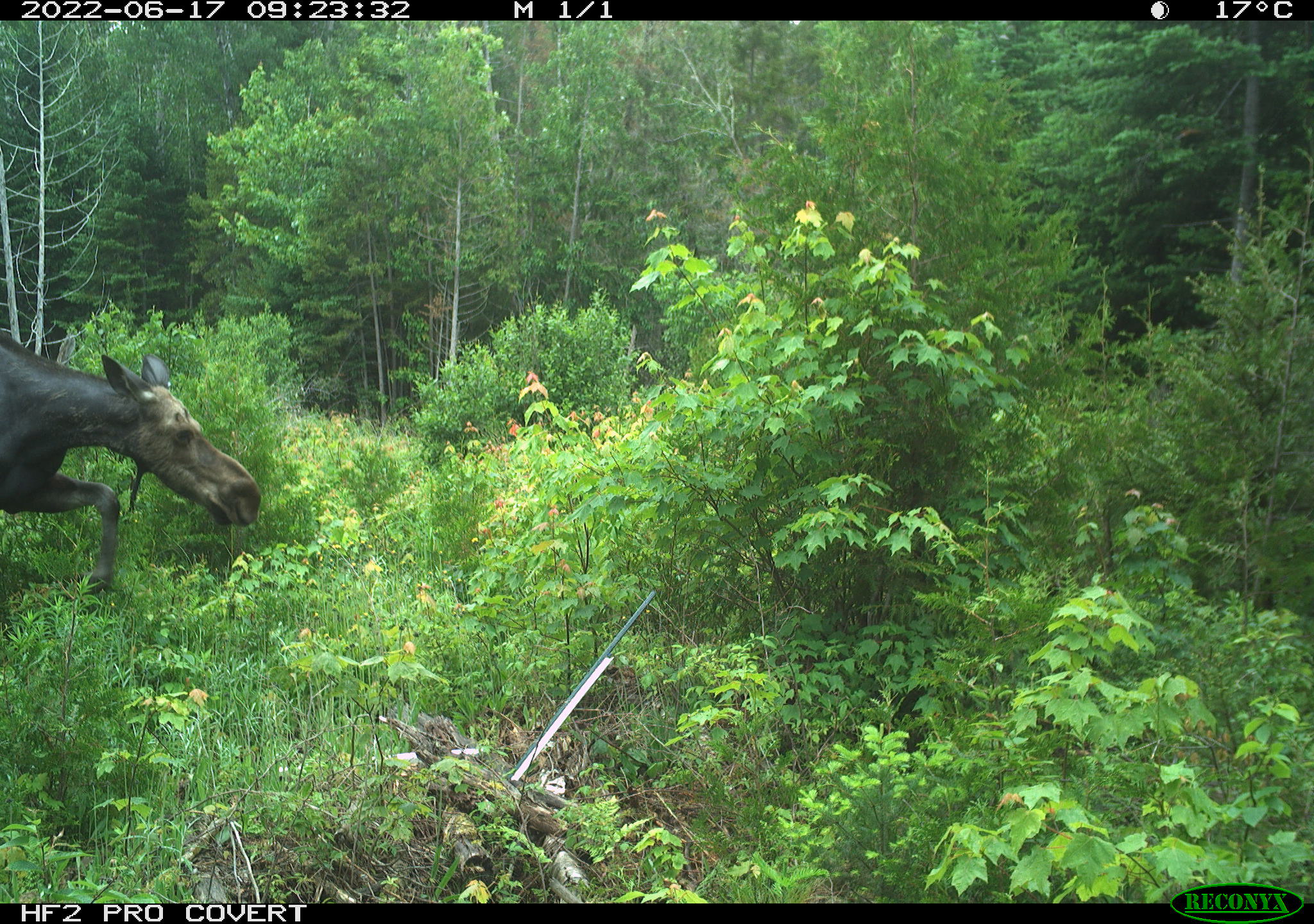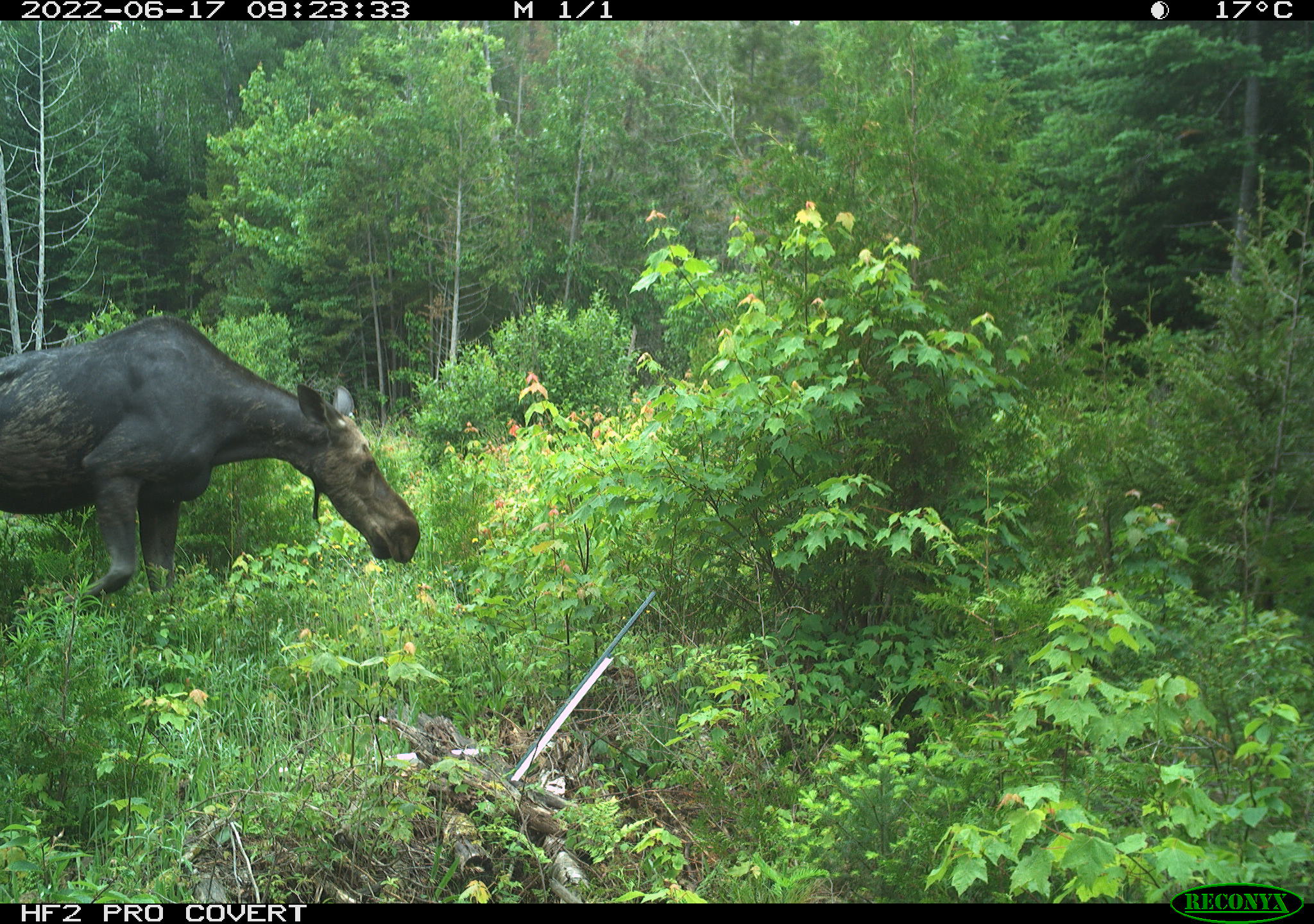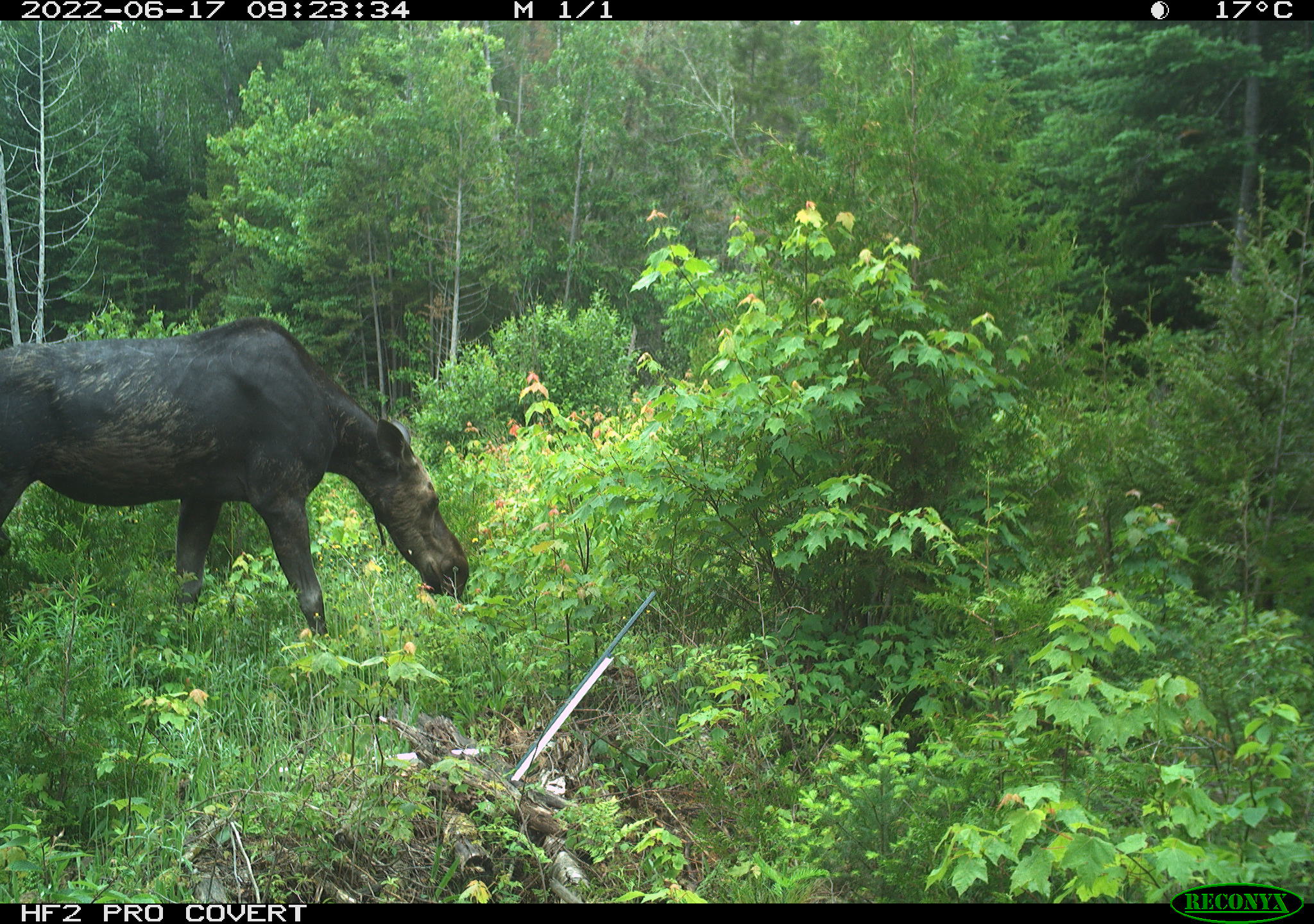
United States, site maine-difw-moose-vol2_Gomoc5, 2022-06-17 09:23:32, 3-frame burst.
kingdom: Animalia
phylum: Chordata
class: Mammalia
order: Artiodactyla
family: Cervidae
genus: Alces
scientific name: Alces alces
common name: moose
Moose (Alces alces).